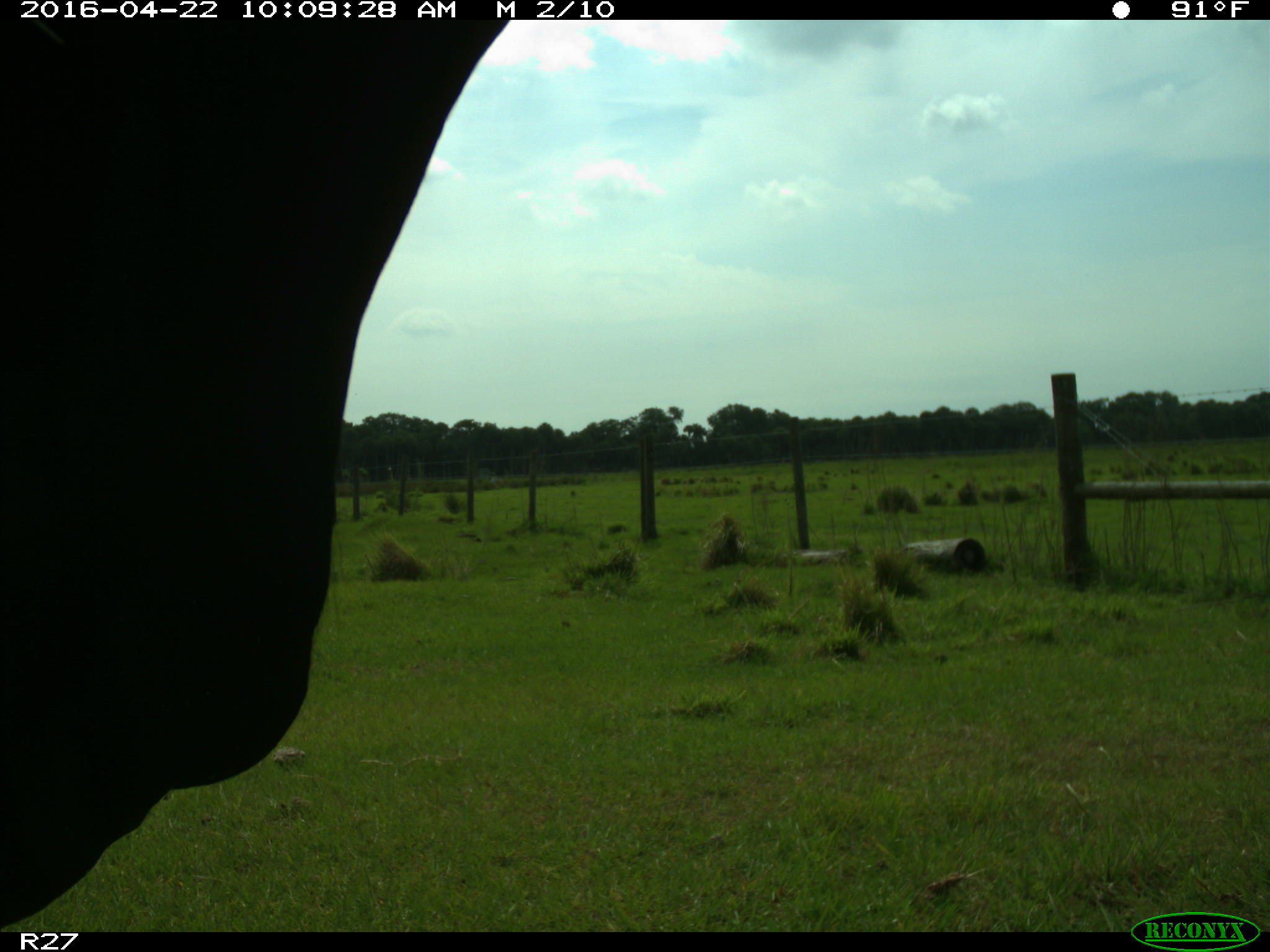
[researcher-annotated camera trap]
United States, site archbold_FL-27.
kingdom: Animalia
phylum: Chordata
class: Mammalia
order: Artiodactyla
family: Bovidae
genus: Bos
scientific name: Bos taurus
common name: domestic cow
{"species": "Bos taurus (domestic cow)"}